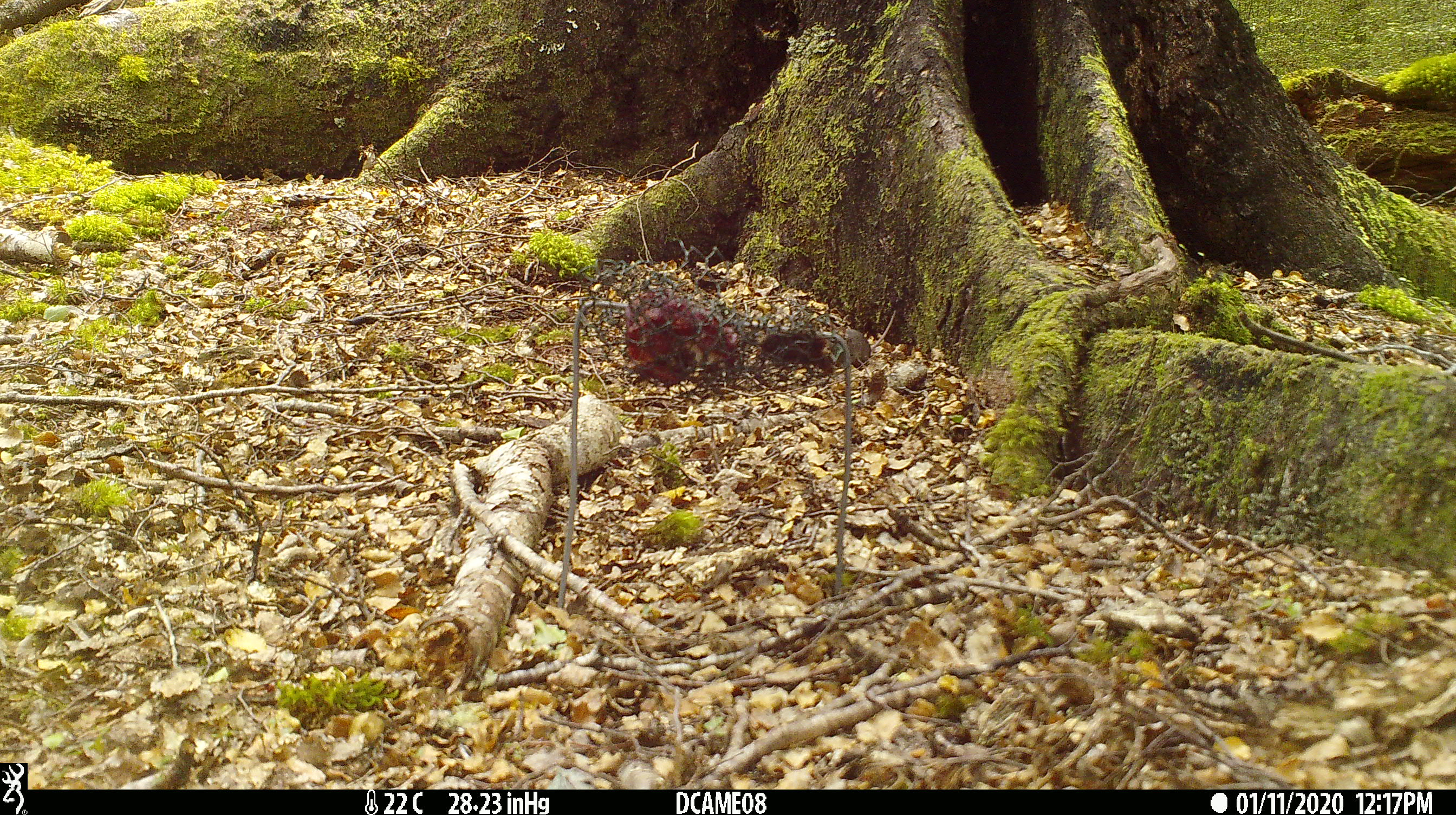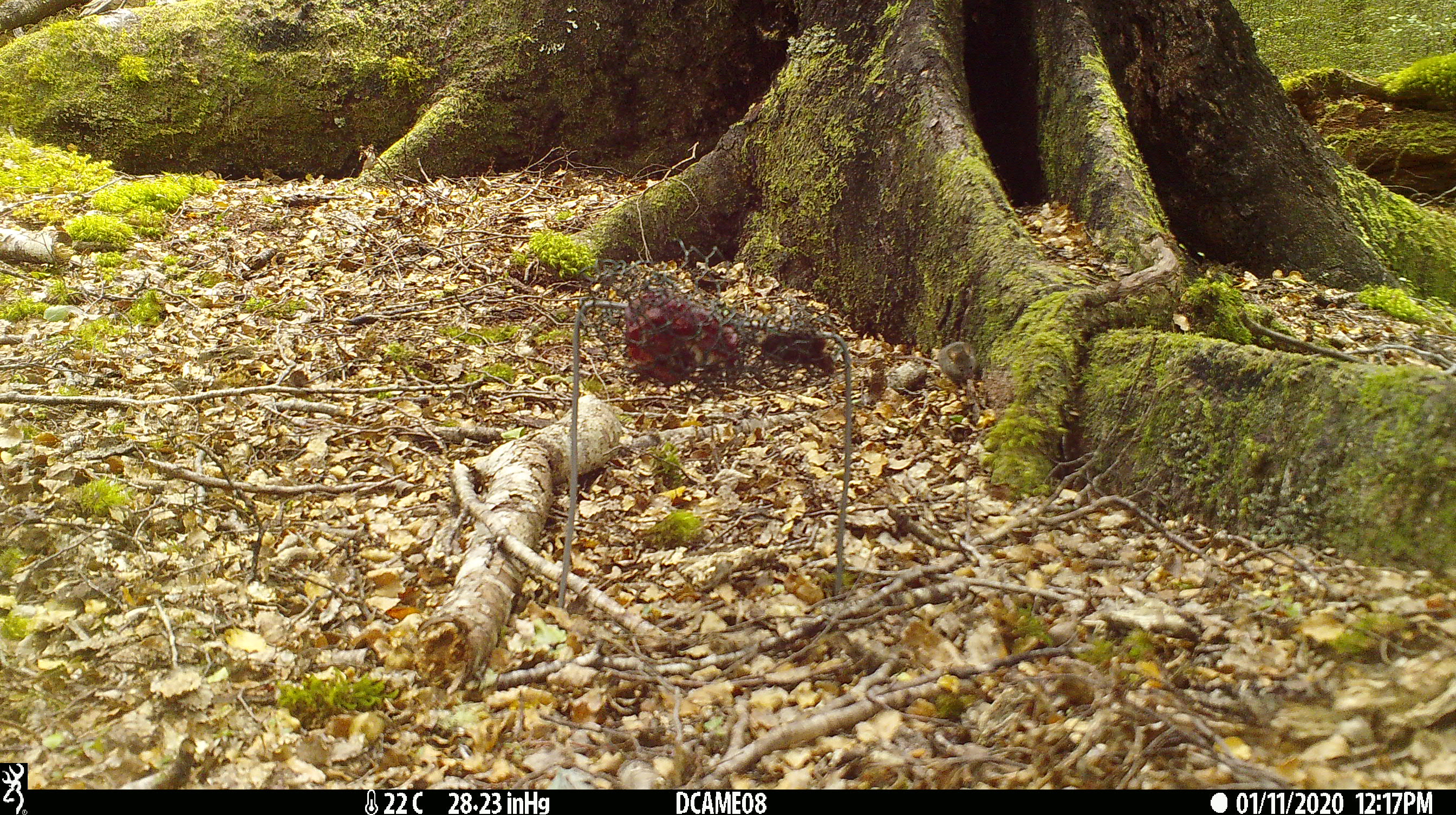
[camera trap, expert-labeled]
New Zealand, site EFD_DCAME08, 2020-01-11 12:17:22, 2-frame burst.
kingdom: Animalia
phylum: Chordata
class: Mammalia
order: Rodentia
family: Muridae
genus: Mus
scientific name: Mus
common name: mouse